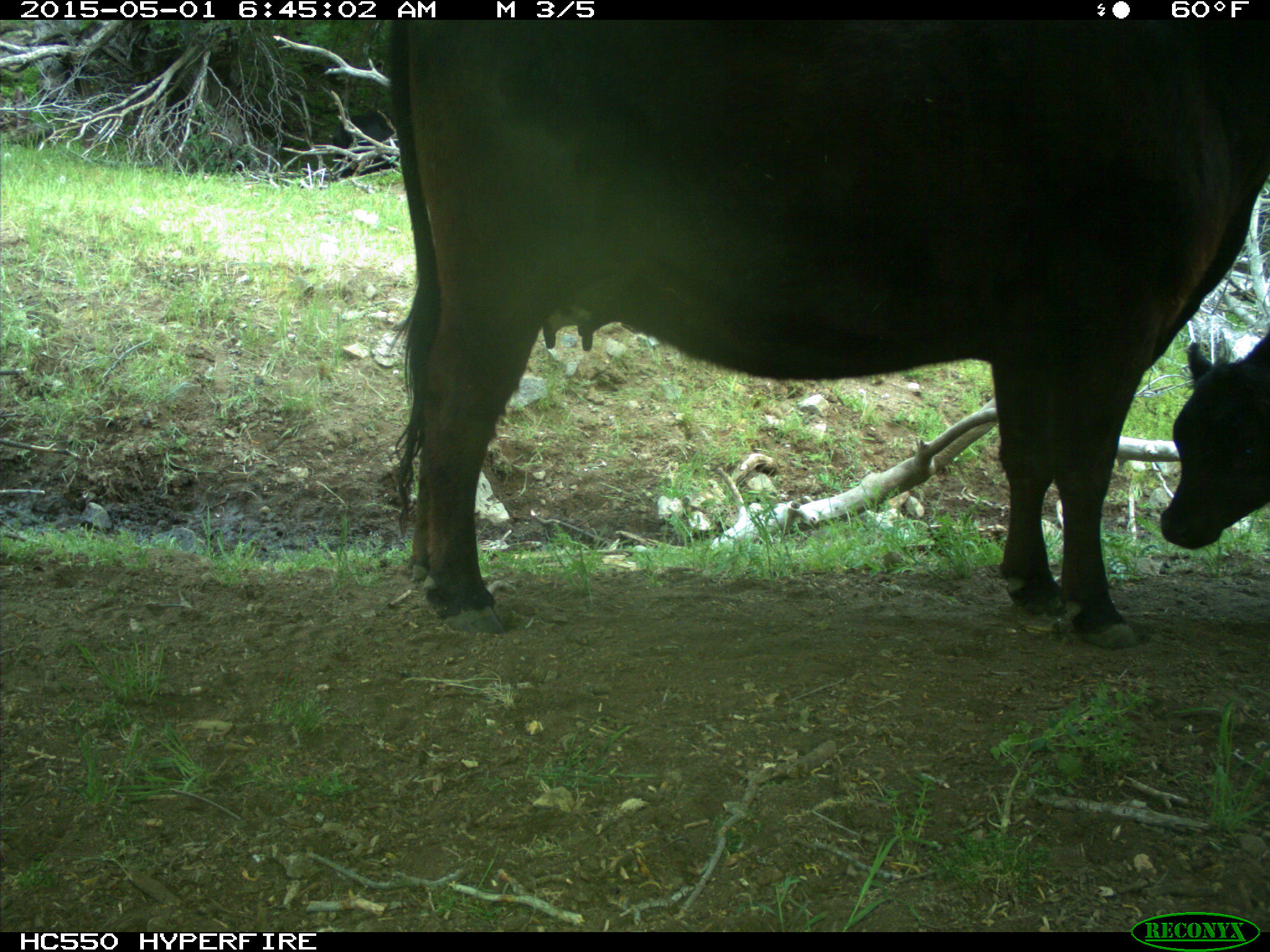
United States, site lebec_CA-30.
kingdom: Animalia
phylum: Chordata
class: Mammalia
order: Artiodactyla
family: Bovidae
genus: Bos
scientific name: Bos taurus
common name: domestic cow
Bos taurus (domestic cow).